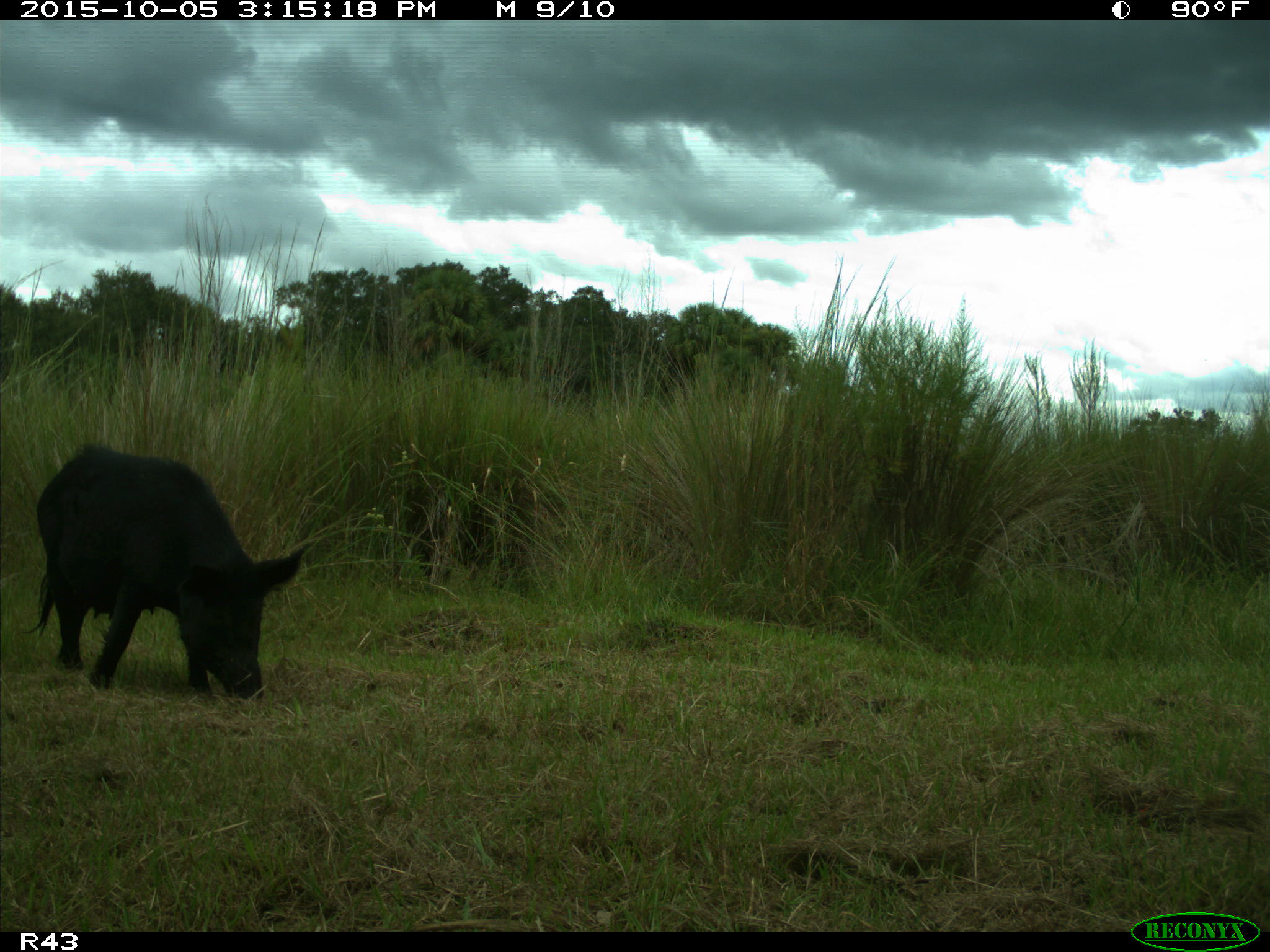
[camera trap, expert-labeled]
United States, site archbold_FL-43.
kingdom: Animalia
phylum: Chordata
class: Mammalia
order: Artiodactyla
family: Suidae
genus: Sus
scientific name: Sus scrofa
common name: wild boar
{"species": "Sus scrofa (wild boar)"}